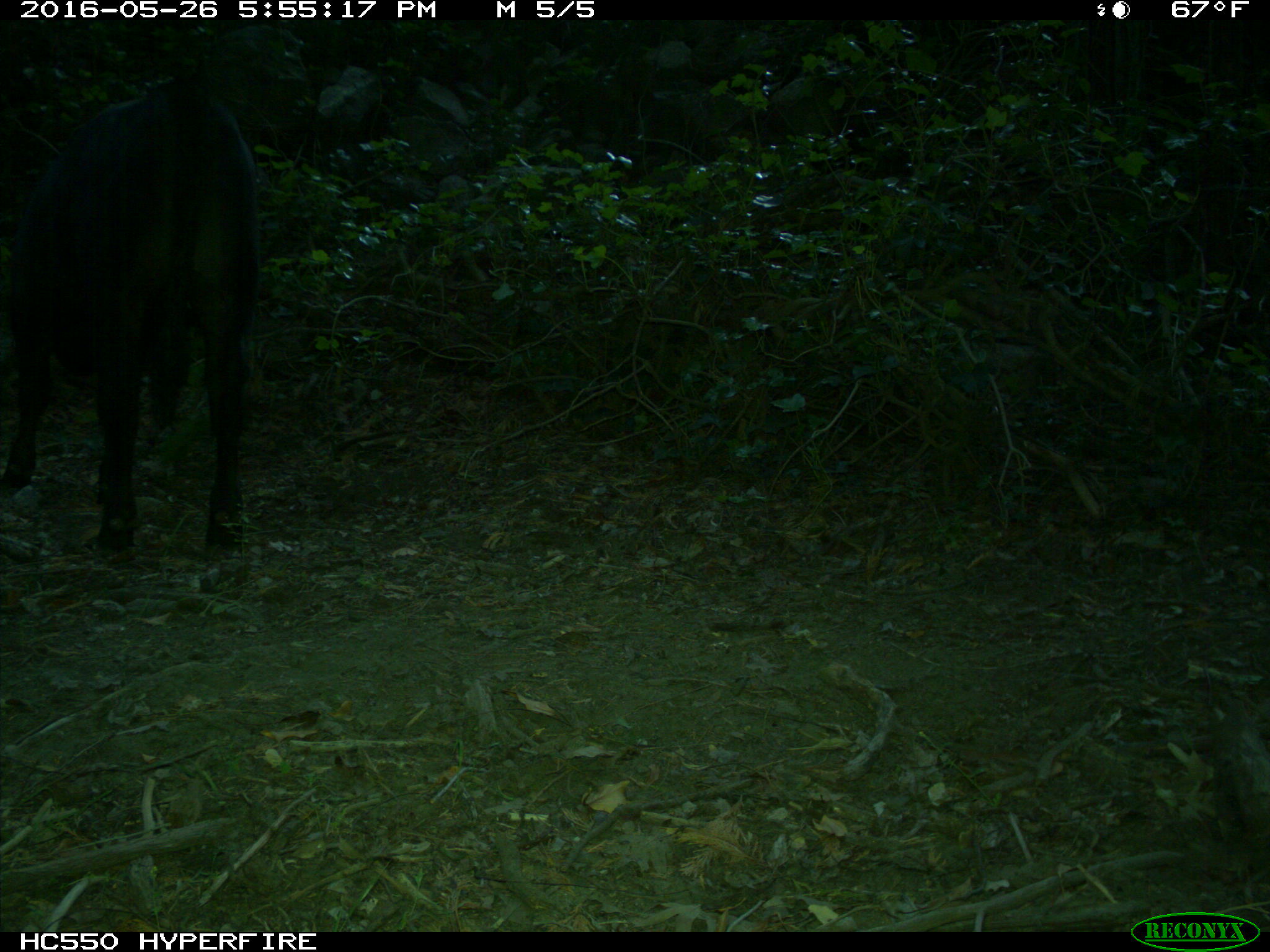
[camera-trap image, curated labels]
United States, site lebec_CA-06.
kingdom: Animalia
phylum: Chordata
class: Mammalia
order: Artiodactyla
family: Bovidae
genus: Bos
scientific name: Bos taurus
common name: domestic cow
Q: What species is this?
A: Bos taurus (domestic cow).